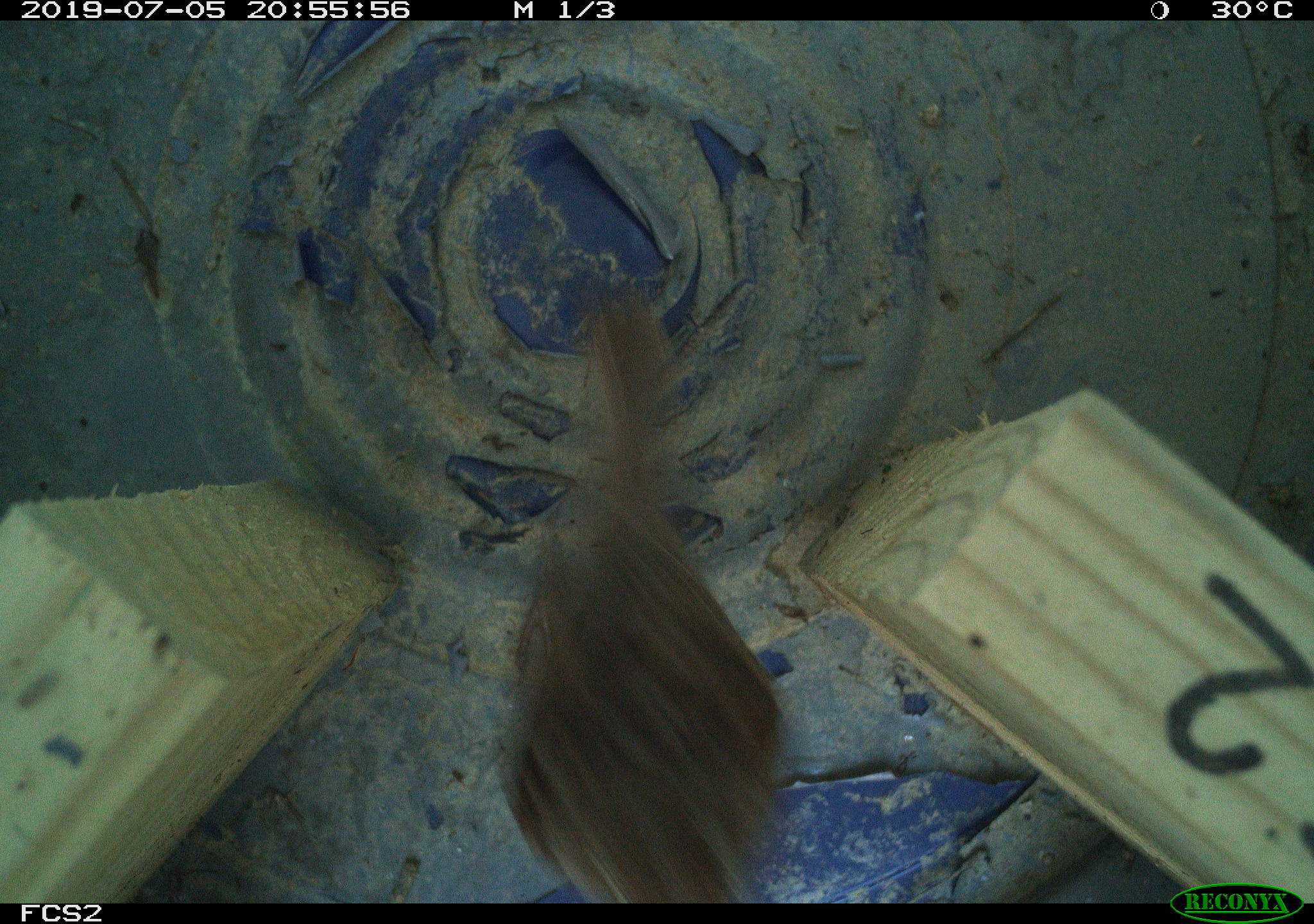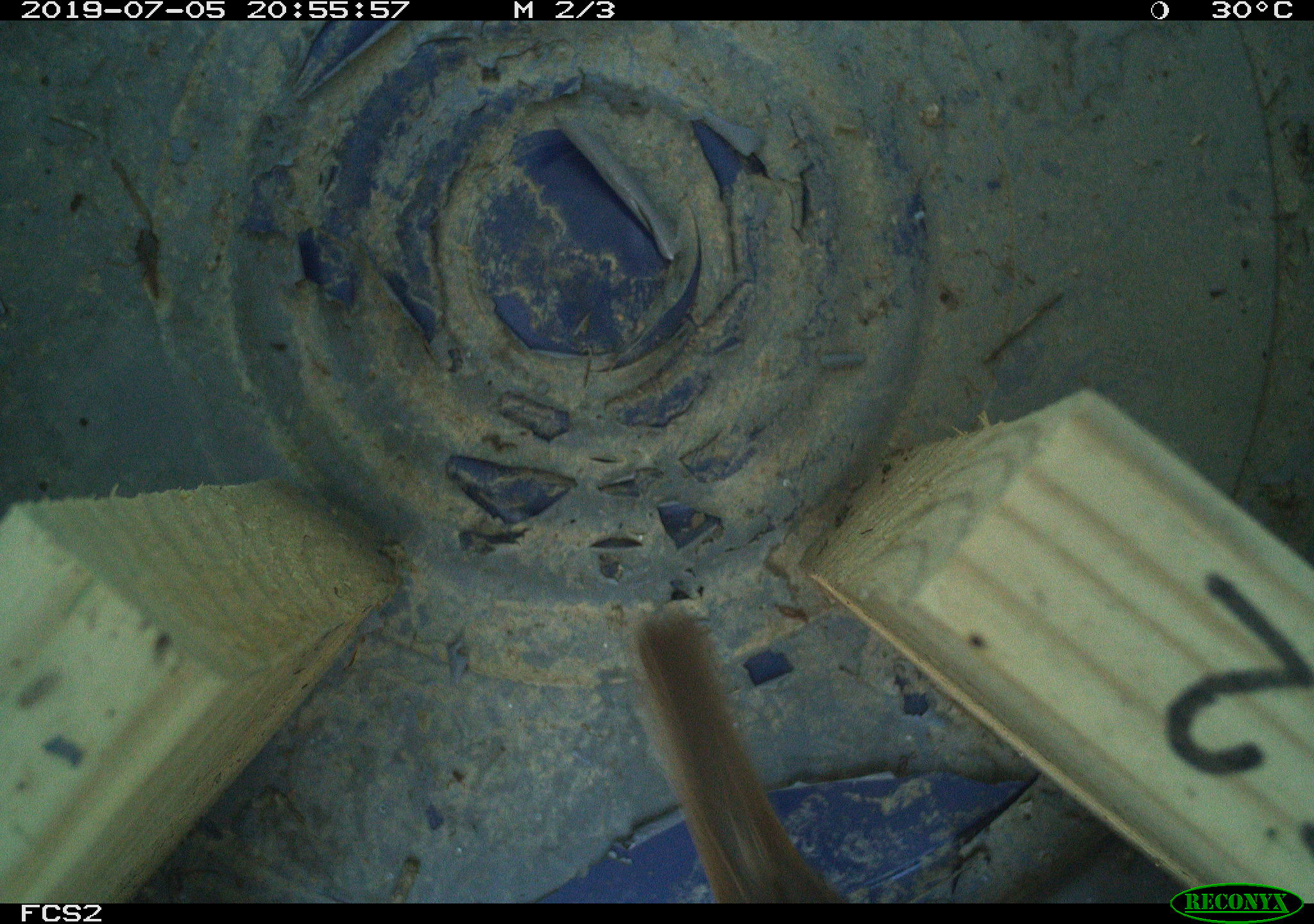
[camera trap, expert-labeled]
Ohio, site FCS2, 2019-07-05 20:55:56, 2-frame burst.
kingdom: Animalia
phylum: Chordata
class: Aves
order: Passeriformes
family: Passerellidae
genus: Melospiza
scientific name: Melospiza melodia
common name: song sparrow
Song sparrow (Melospiza melodia).